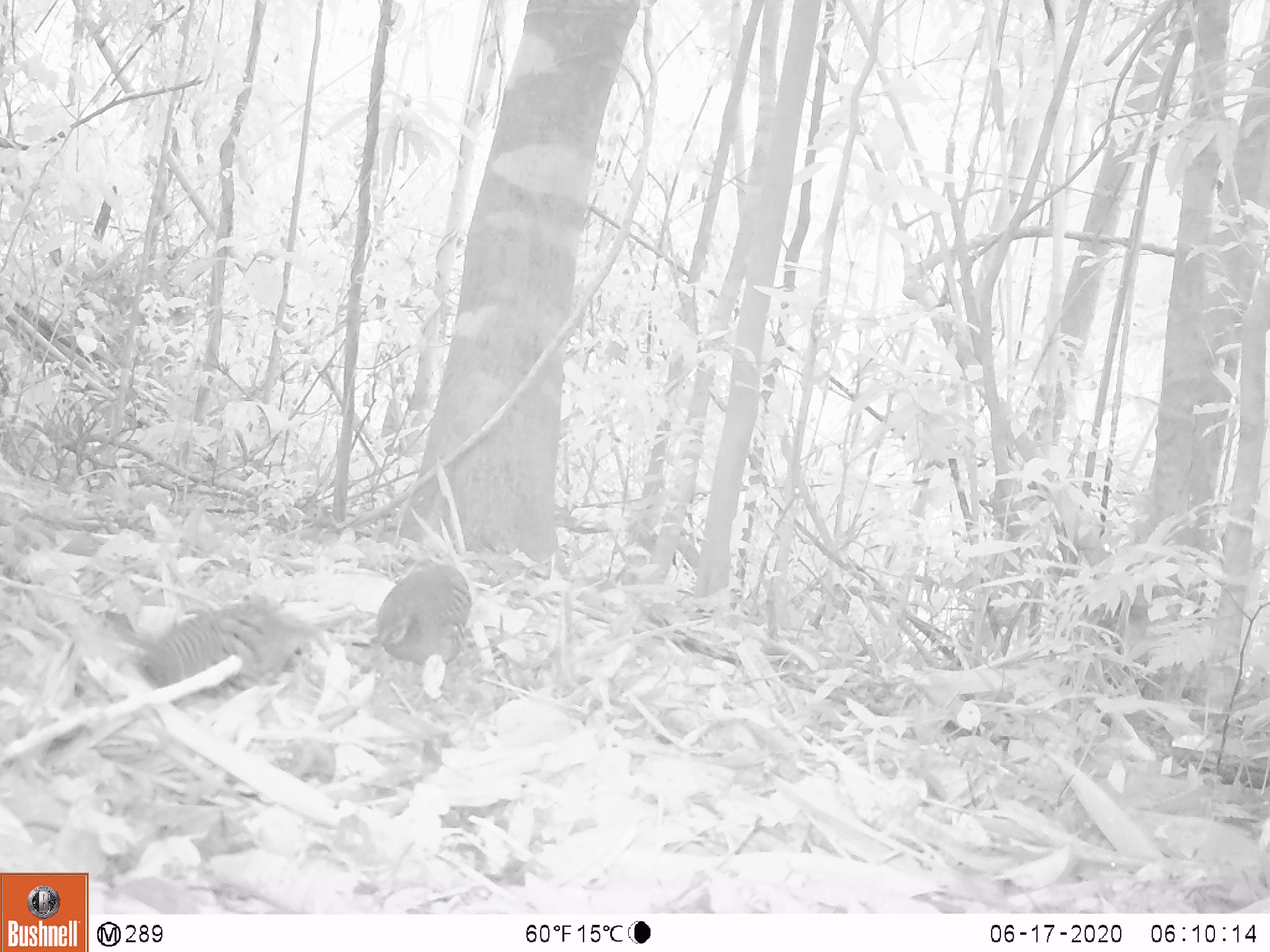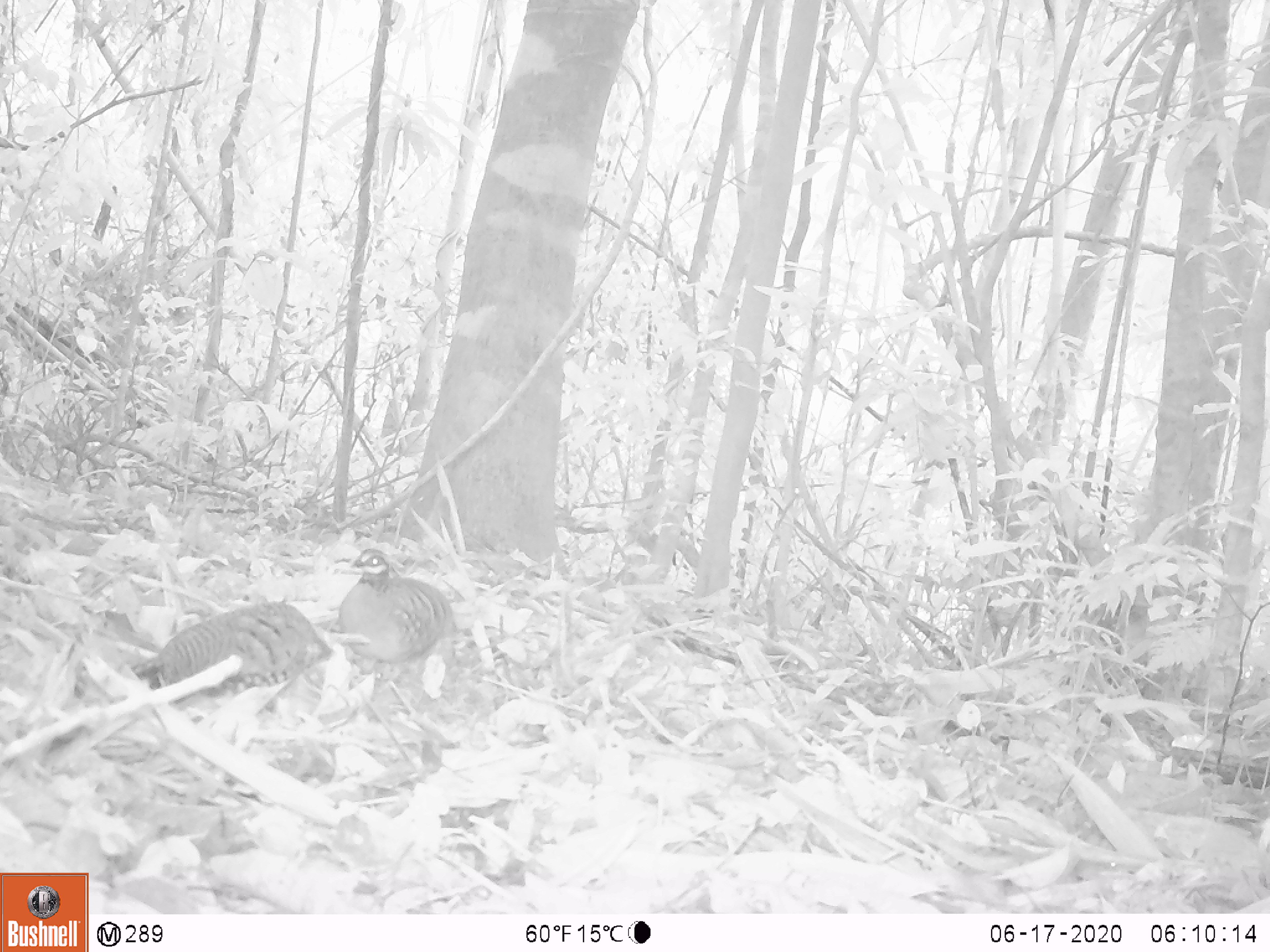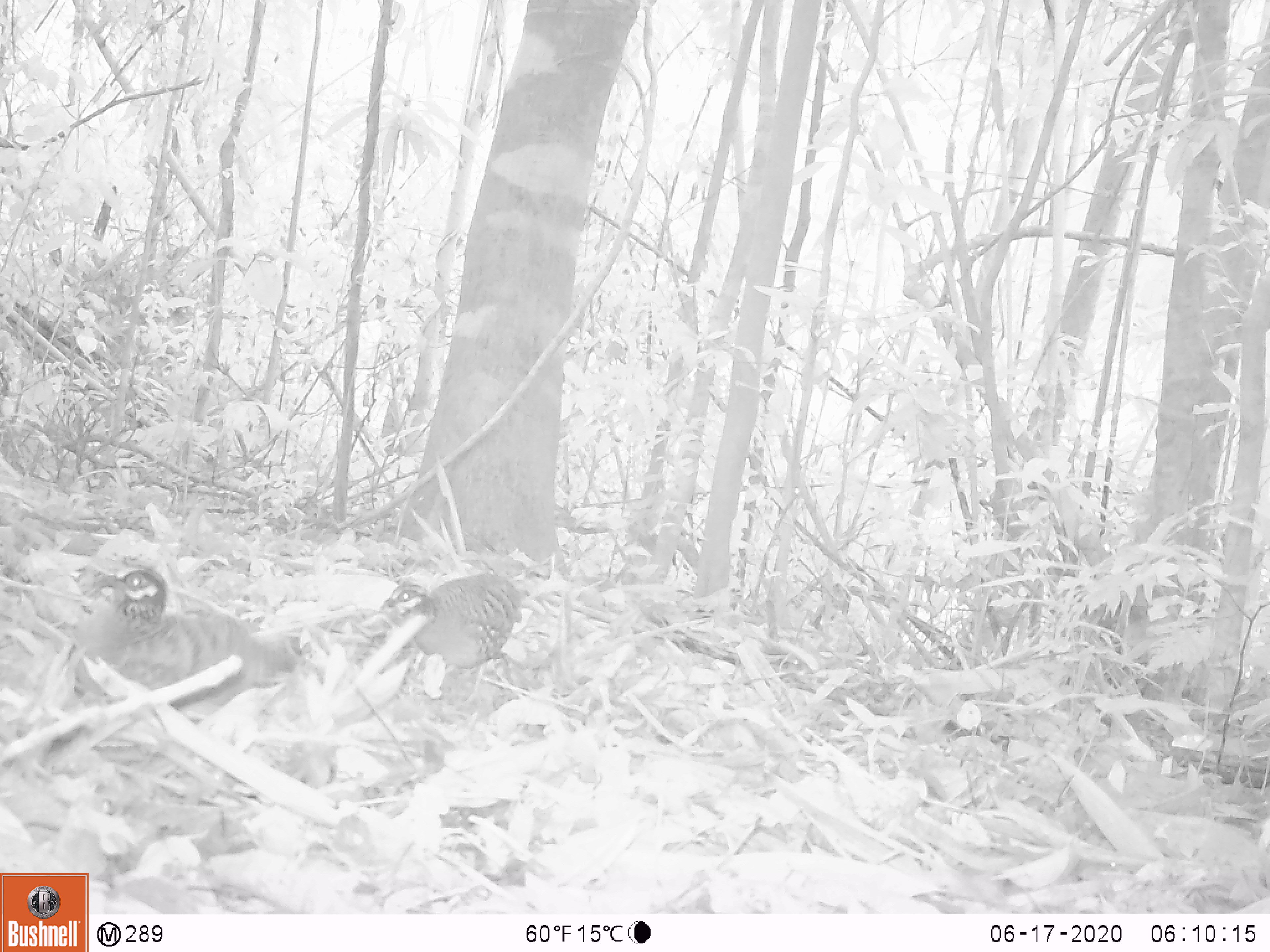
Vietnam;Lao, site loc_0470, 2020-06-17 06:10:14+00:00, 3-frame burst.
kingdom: Animalia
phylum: Chordata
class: Aves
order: Galliformes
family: Phasianidae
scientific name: Phasianidae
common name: partridge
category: unidentified partridge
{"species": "unidentified partridge (partridge) (Phasianidae)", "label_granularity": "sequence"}